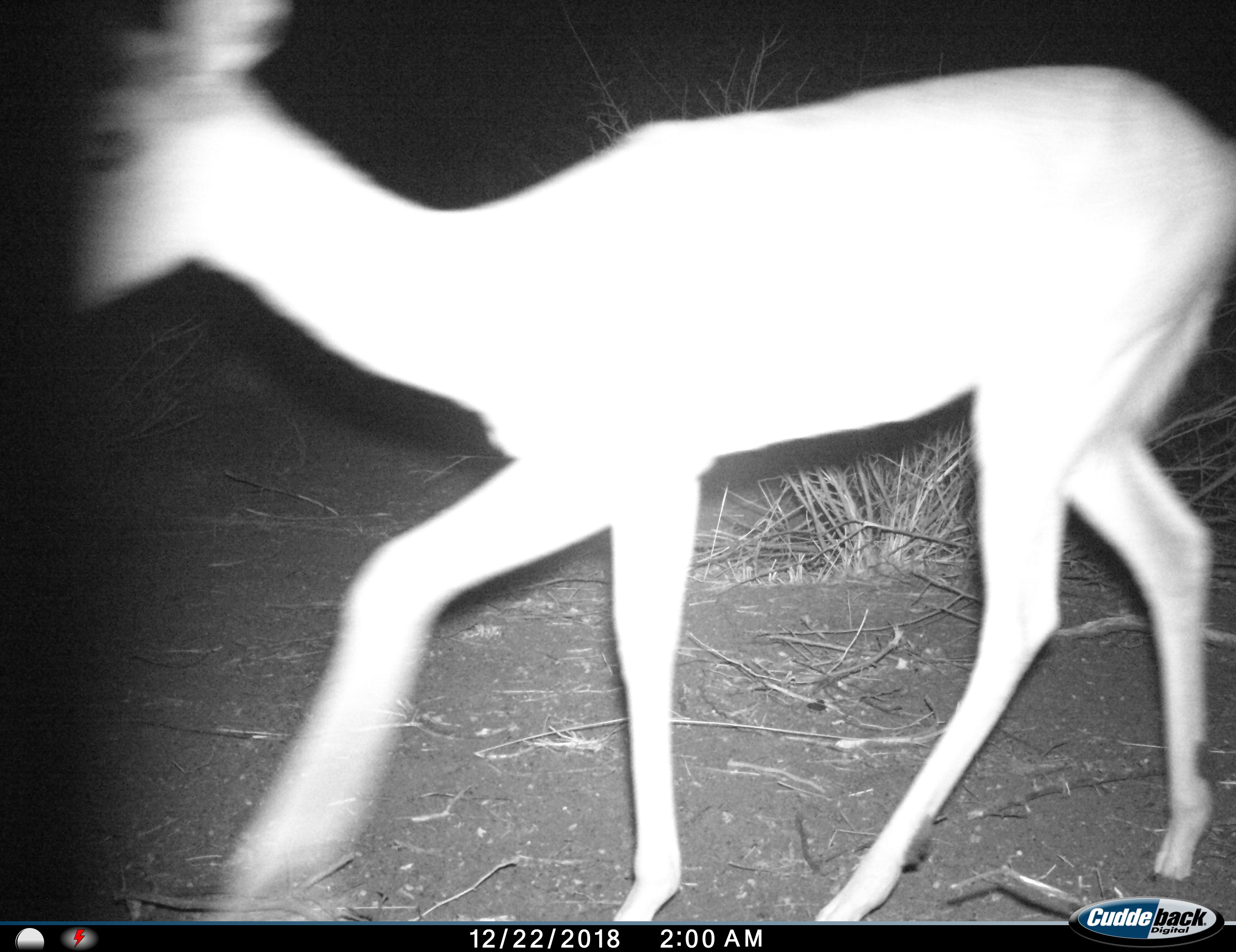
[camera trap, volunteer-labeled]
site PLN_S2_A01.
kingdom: Animalia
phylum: Chordata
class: Mammalia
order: Artiodactyla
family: Bovidae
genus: Aepyceros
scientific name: Aepyceros melampus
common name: impala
Impala (Aepyceros melampus), count 1. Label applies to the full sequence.